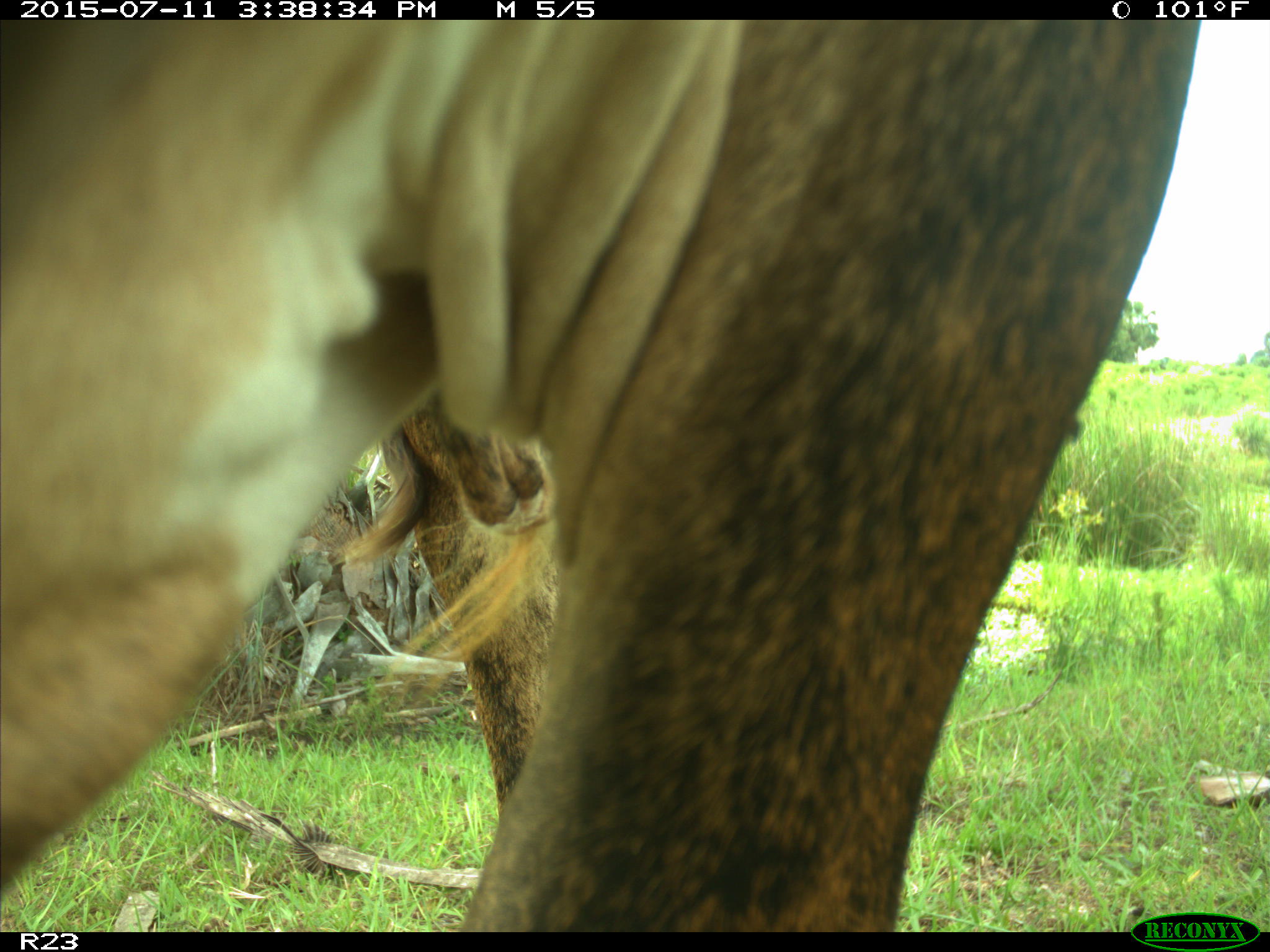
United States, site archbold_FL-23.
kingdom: Animalia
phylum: Chordata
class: Mammalia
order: Artiodactyla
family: Bovidae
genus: Bos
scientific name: Bos taurus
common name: domestic cow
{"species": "Bos taurus (domestic cow)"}